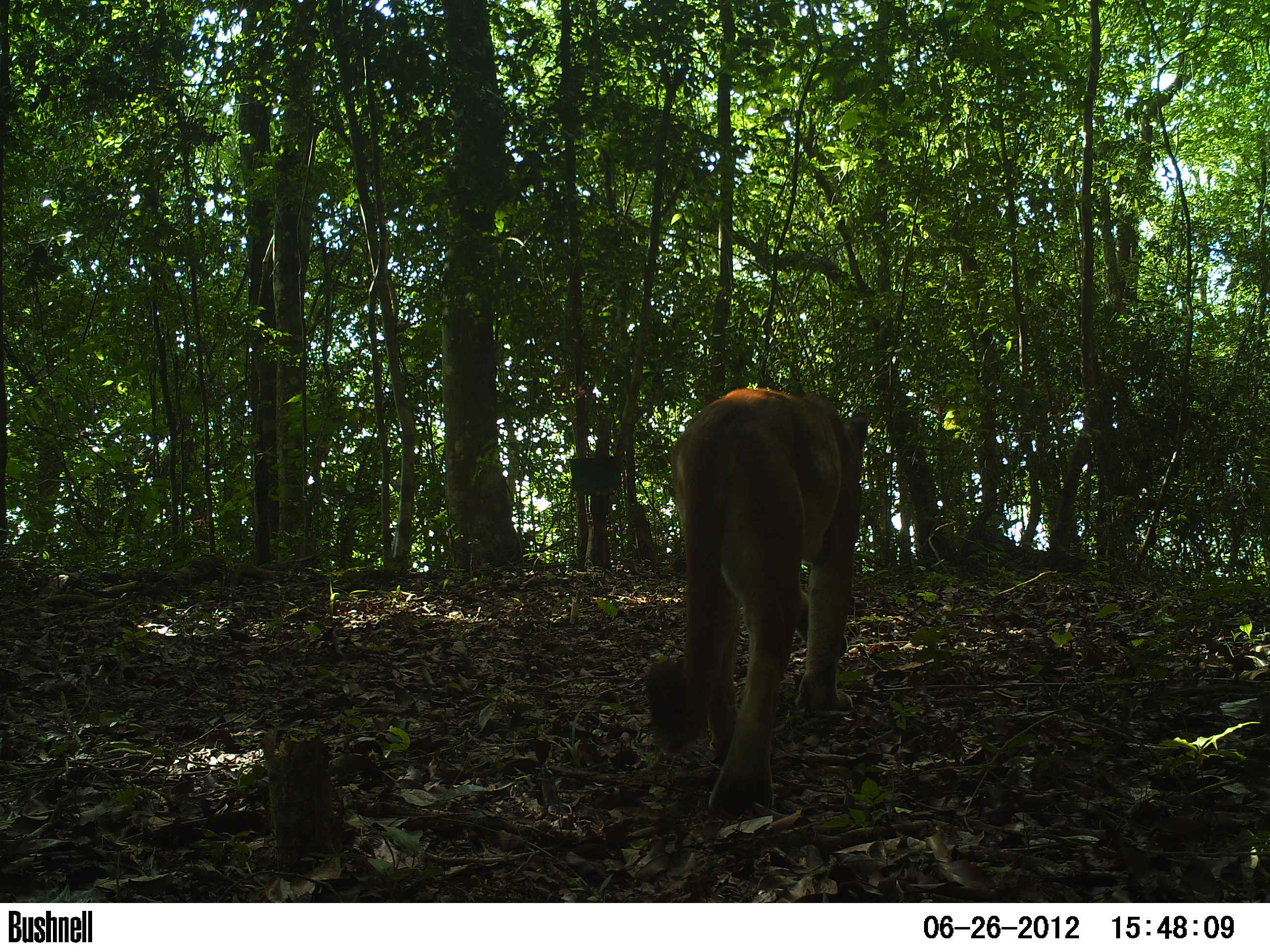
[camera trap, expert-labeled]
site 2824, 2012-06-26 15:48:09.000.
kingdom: Animalia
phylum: Chordata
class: Mammalia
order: Carnivora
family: Felidae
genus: Puma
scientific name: Puma concolor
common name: mountain lion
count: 1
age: adult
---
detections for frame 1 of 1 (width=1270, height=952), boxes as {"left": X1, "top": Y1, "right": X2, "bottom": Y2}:
puma concolor: {"left": 641, "top": 386, "right": 870, "bottom": 818}